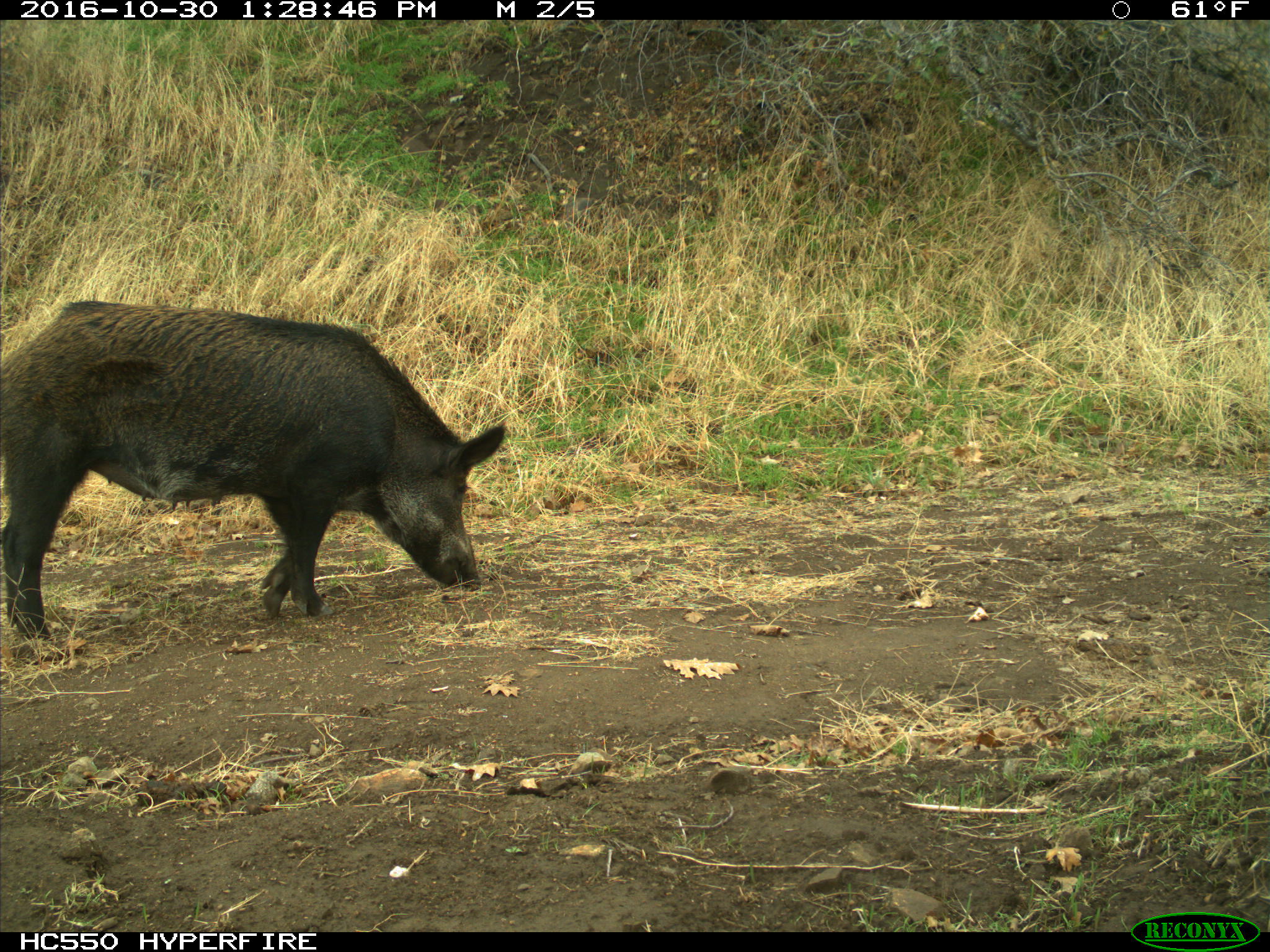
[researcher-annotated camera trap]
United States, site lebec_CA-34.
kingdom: Animalia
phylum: Chordata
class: Mammalia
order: Artiodactyla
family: Suidae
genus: Sus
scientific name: Sus scrofa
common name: wild boar